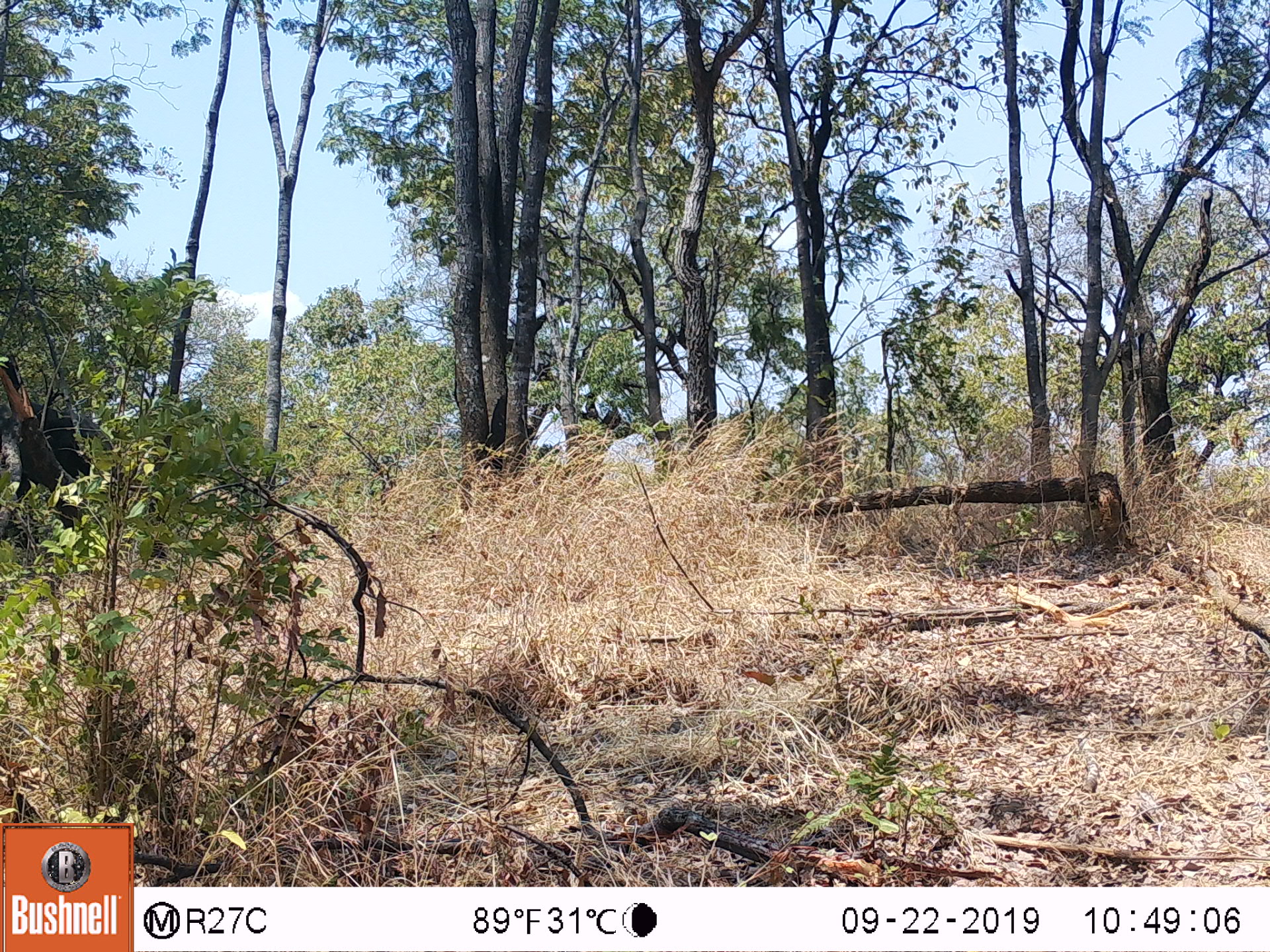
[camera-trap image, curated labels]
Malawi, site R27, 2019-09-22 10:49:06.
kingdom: Animalia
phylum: Chordata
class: Mammalia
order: Proboscidea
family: Elephantidae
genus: Loxodonta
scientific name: Loxodonta africana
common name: african savanna elephant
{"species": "african savanna elephant (Loxodonta africana)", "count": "1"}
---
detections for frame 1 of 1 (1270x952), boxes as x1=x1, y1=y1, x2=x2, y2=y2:
african savanna elephant: x1=0, y1=386, x2=144, y2=547